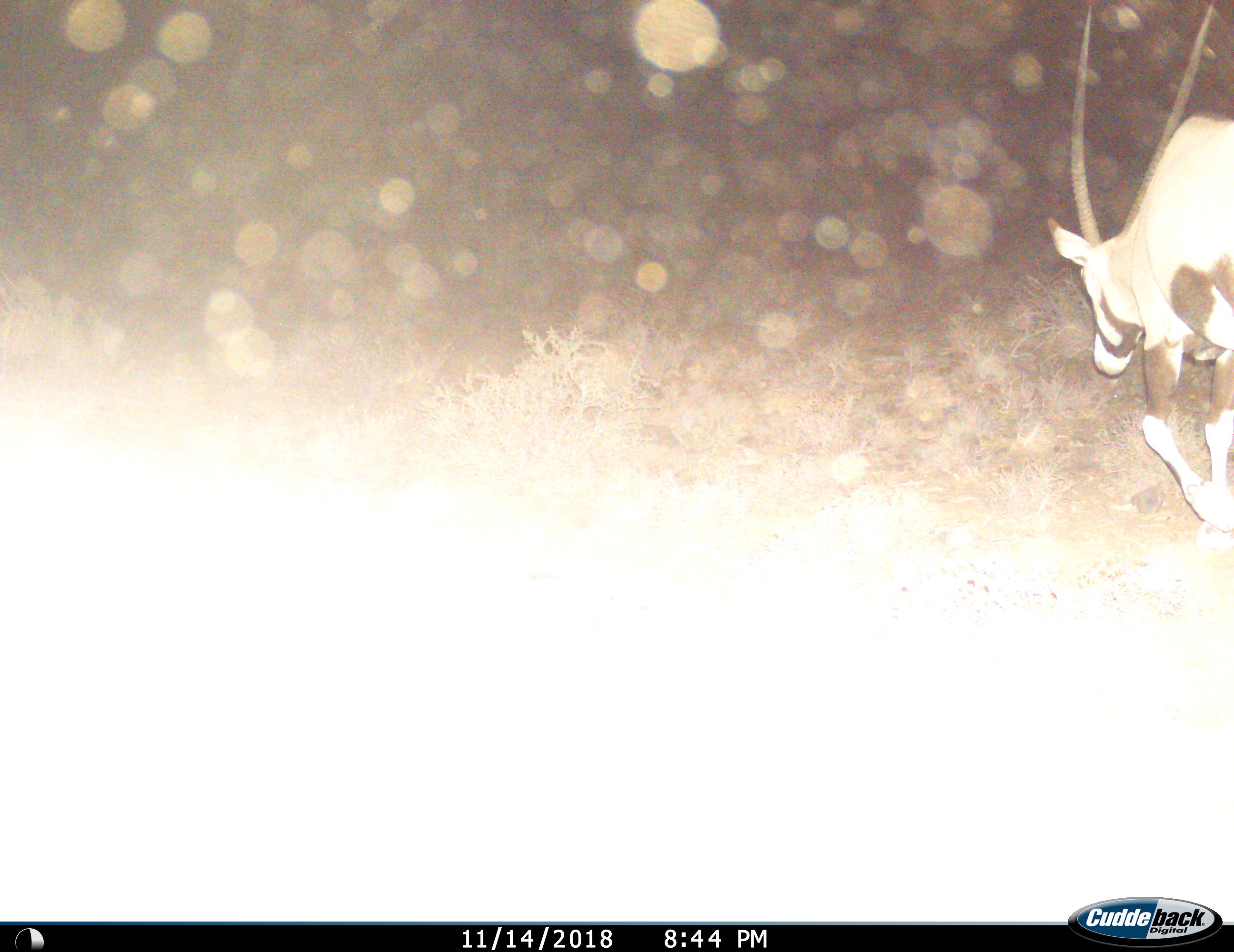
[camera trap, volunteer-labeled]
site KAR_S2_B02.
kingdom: Animalia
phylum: Chordata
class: Mammalia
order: Artiodactyla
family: Bovidae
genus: Oryx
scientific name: Oryx gazella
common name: gemsbok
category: oryx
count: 1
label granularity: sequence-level